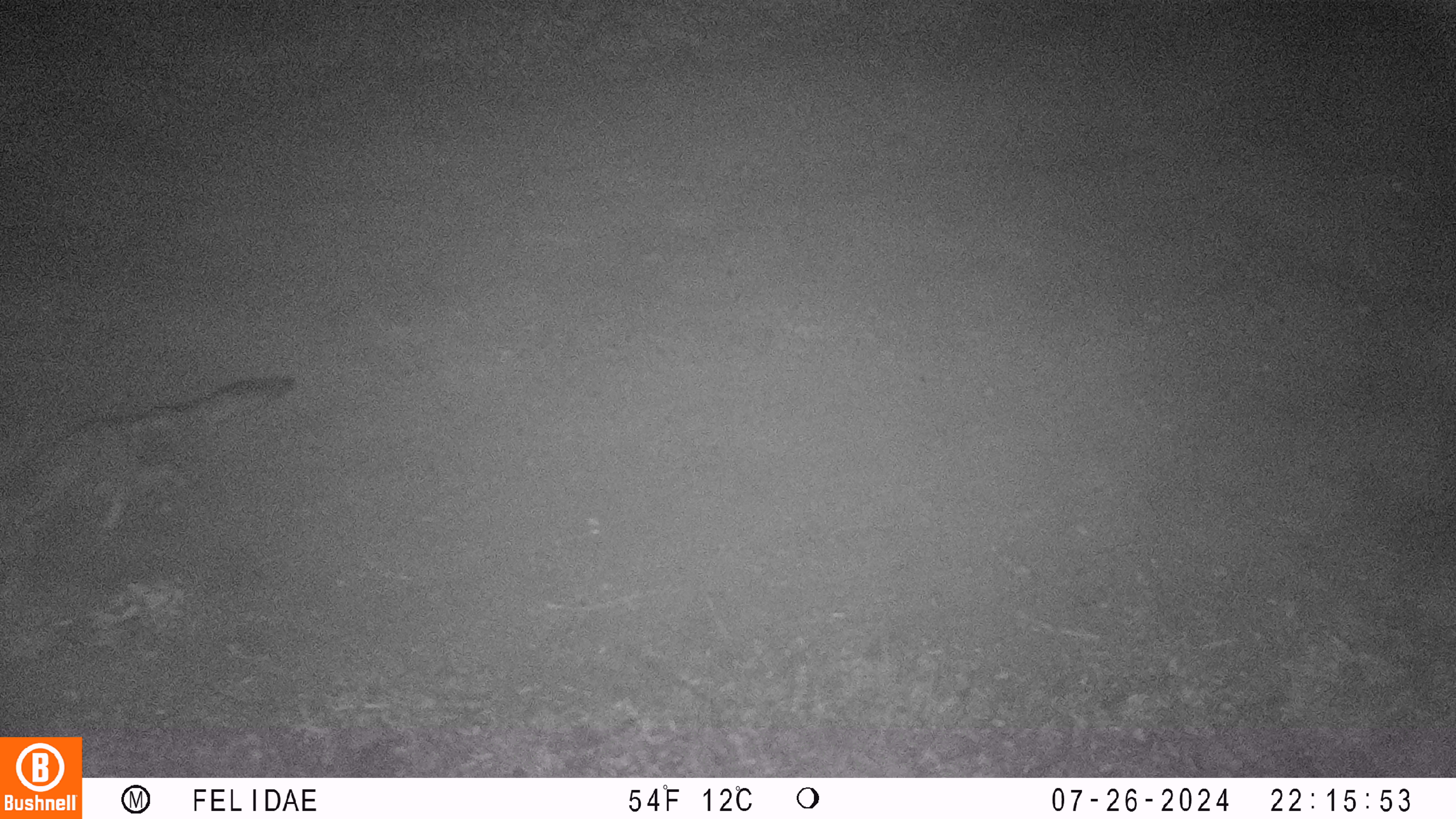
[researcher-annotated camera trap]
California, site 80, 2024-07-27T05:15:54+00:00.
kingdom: Animalia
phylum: Chordata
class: Mammalia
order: Carnivora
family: Canidae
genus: Urocyon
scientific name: Urocyon cinereoargenteus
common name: gray fox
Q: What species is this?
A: Gray fox (Urocyon cinereoargenteus).